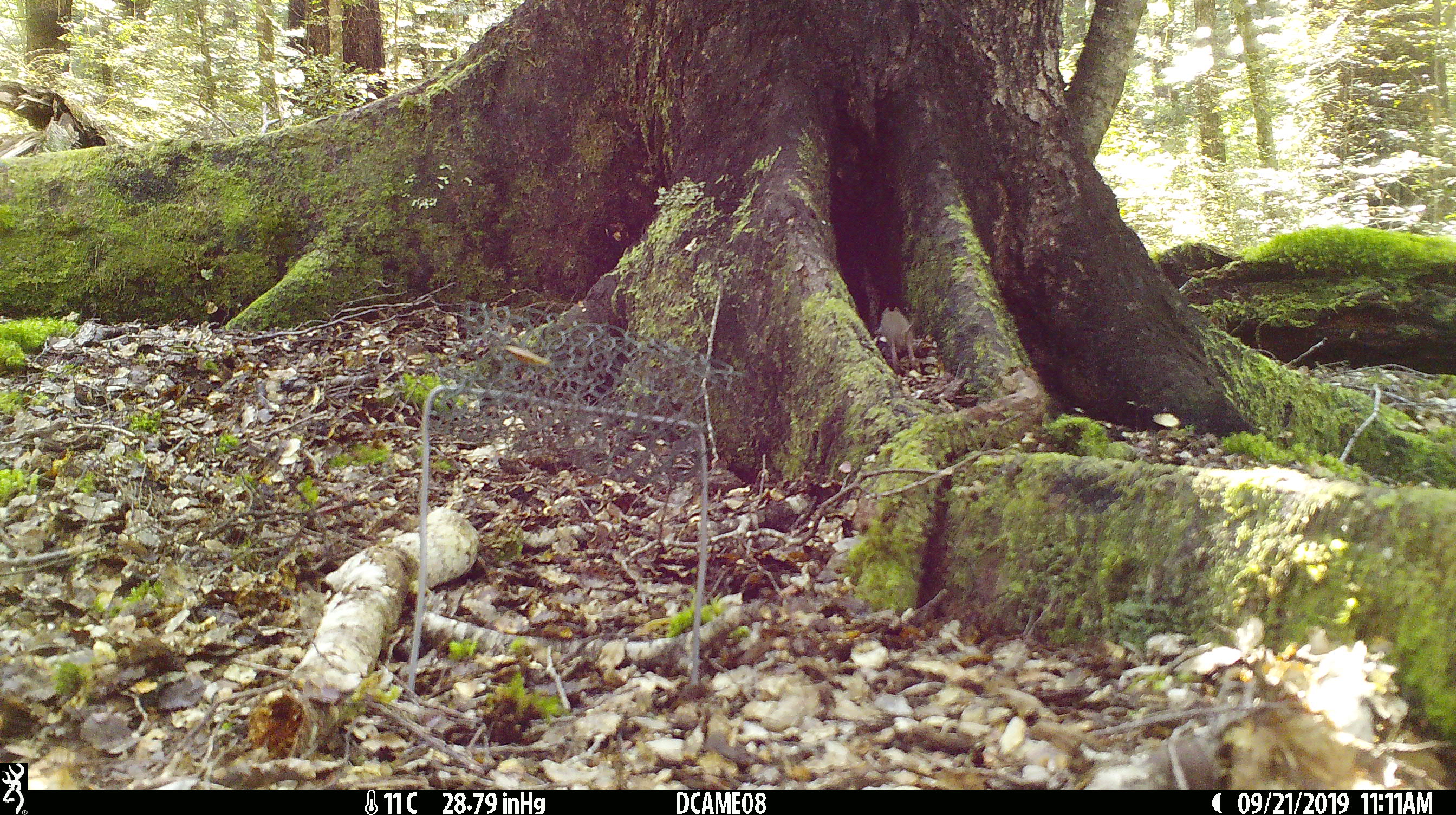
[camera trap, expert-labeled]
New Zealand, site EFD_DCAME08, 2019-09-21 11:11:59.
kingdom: Animalia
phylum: Chordata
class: Mammalia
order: Rodentia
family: Muridae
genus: Mus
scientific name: Mus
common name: mouse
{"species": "mouse (Mus)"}